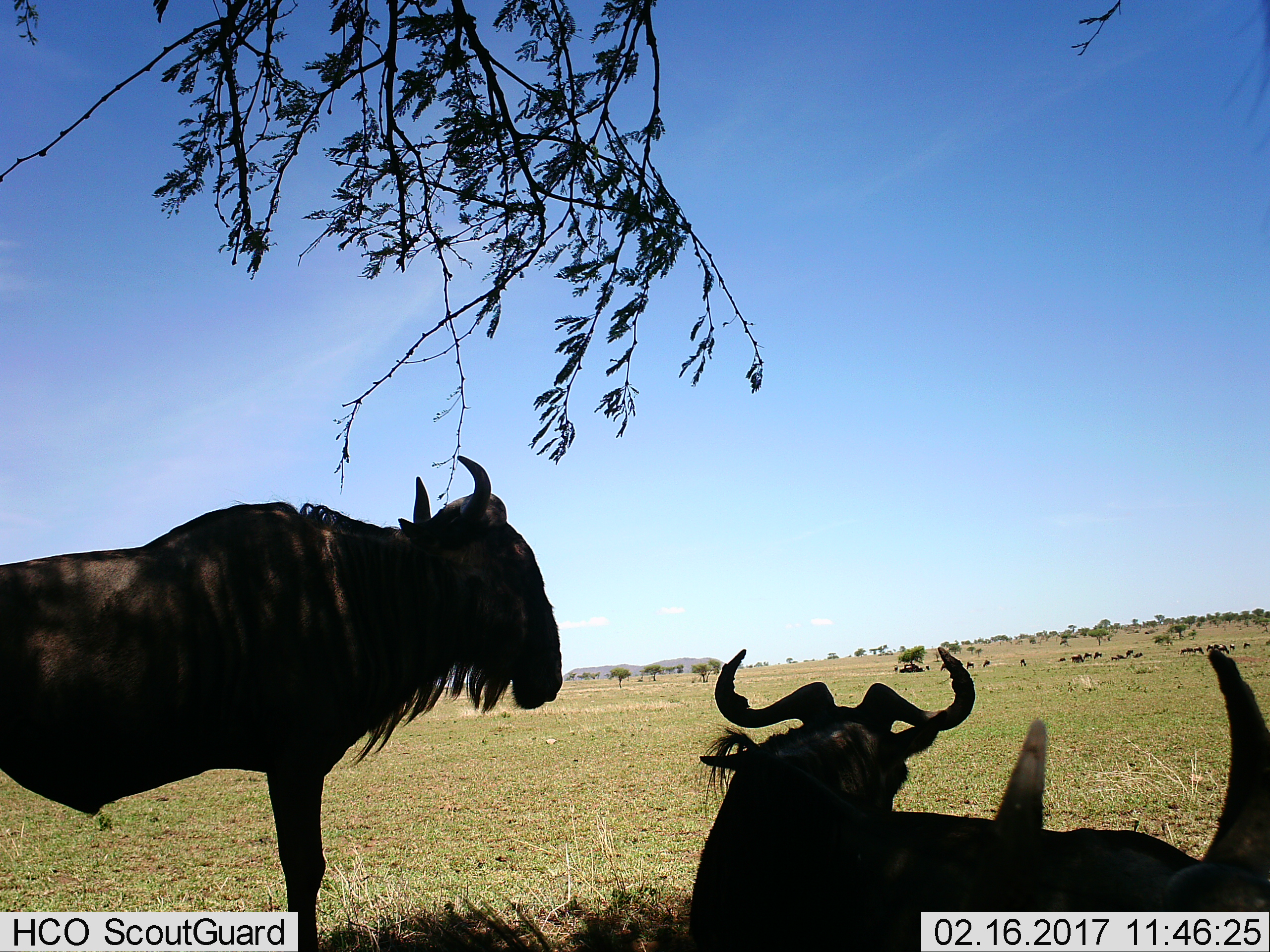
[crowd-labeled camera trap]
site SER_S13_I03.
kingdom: Animalia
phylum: Chordata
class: Mammalia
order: Artiodactyla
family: Bovidae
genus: Connochaetes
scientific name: Connochaetes taurinus taurinus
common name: blue wildebeest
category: wildebeestblue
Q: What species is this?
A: Wildebeestblue (blue wildebeest) (Connochaetes taurinus taurinus).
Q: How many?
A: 11-50.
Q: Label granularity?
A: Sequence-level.